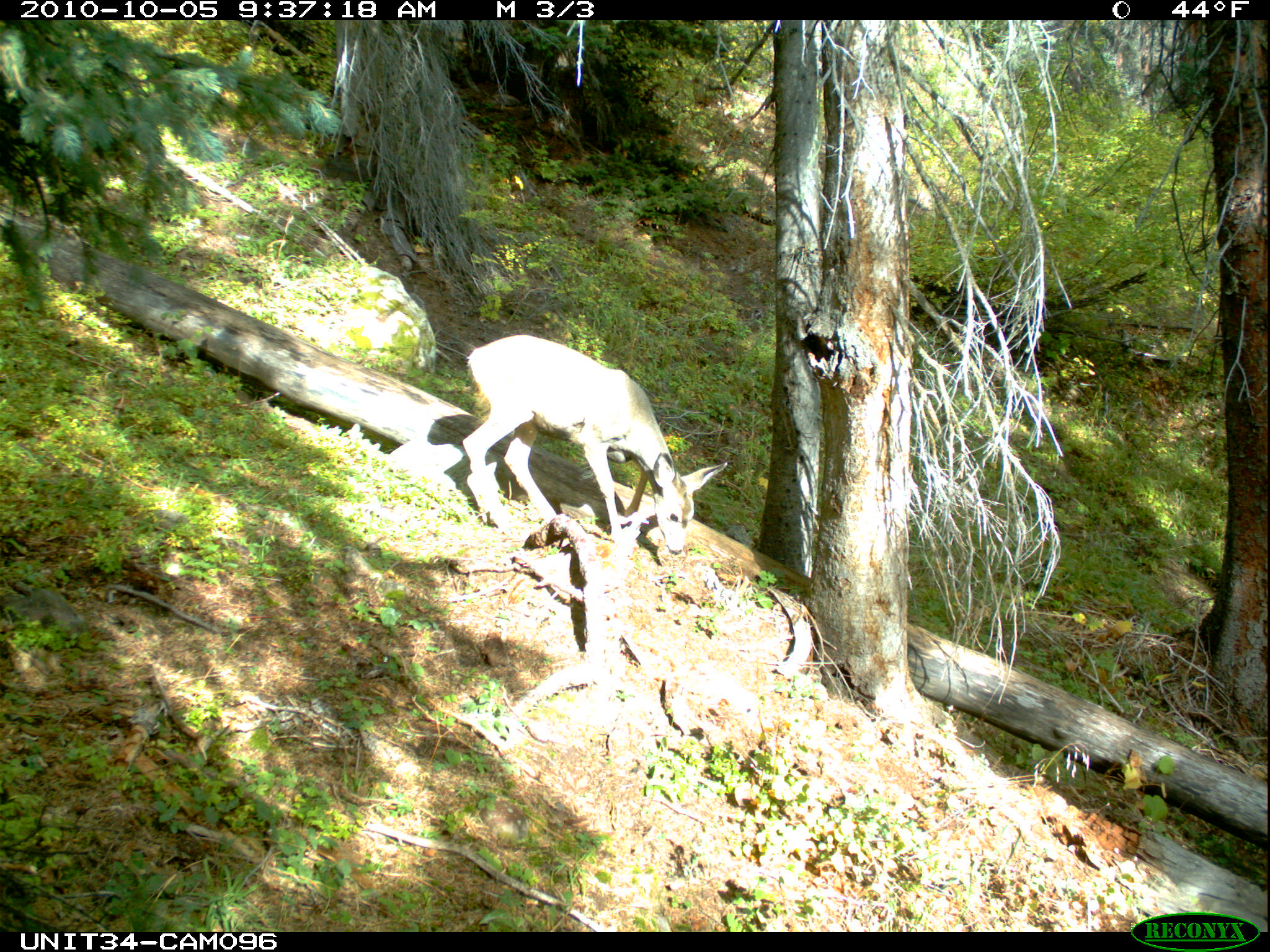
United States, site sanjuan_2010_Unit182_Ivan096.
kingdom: Animalia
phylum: Chordata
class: Mammalia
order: Artiodactyla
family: Cervidae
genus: Odocoileus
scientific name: Odocoileus hemionus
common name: mule deer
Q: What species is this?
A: Odocoileus hemionus (mule deer).